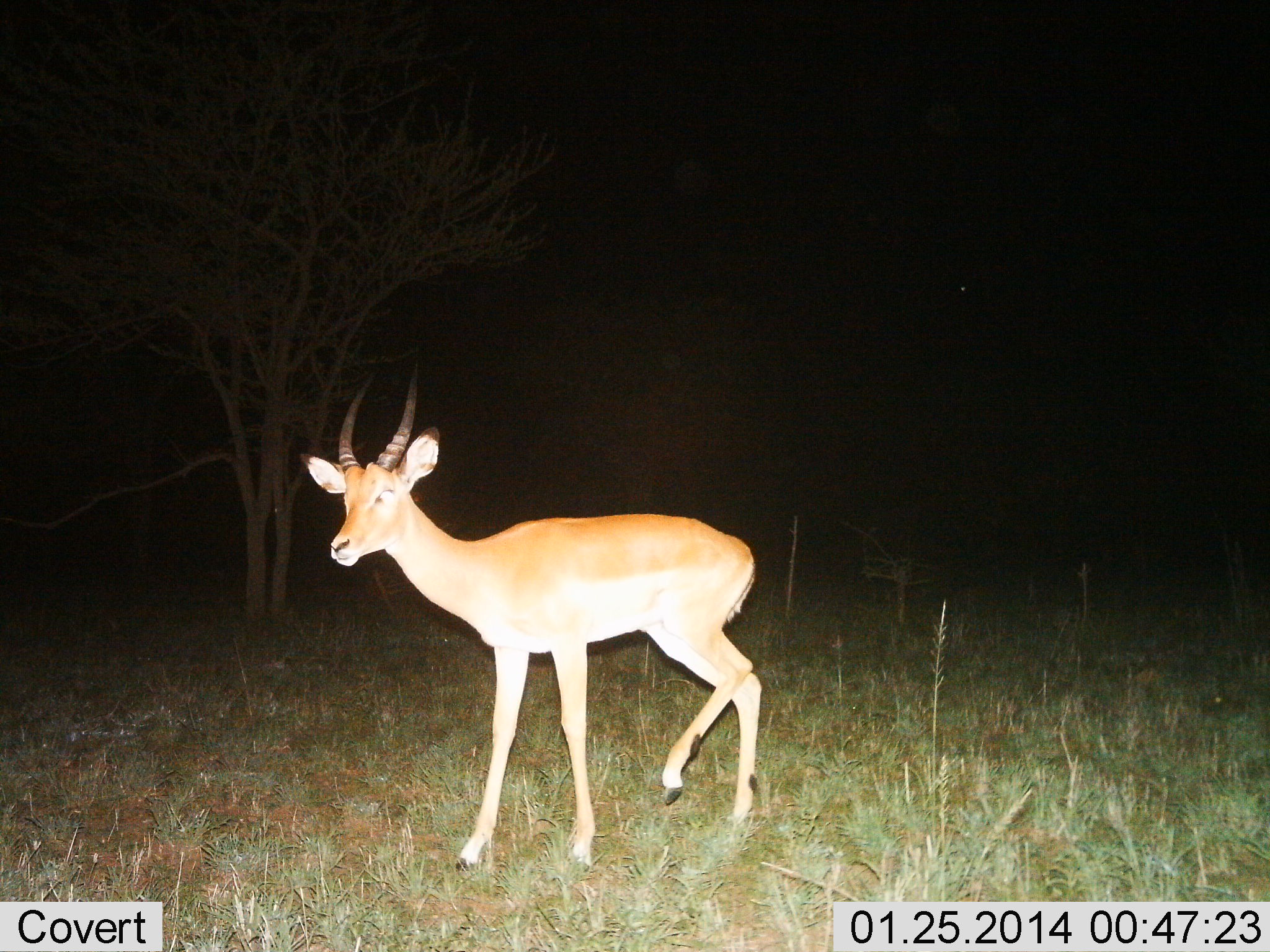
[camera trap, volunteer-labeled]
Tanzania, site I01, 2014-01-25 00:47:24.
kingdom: Animalia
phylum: Chordata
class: Mammalia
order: Artiodactyla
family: Bovidae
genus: Aepyceros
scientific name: Aepyceros melampus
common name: impala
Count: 1.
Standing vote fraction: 90%.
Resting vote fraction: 0%.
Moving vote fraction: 10%.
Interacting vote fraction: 0%.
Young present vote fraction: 0%.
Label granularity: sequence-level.